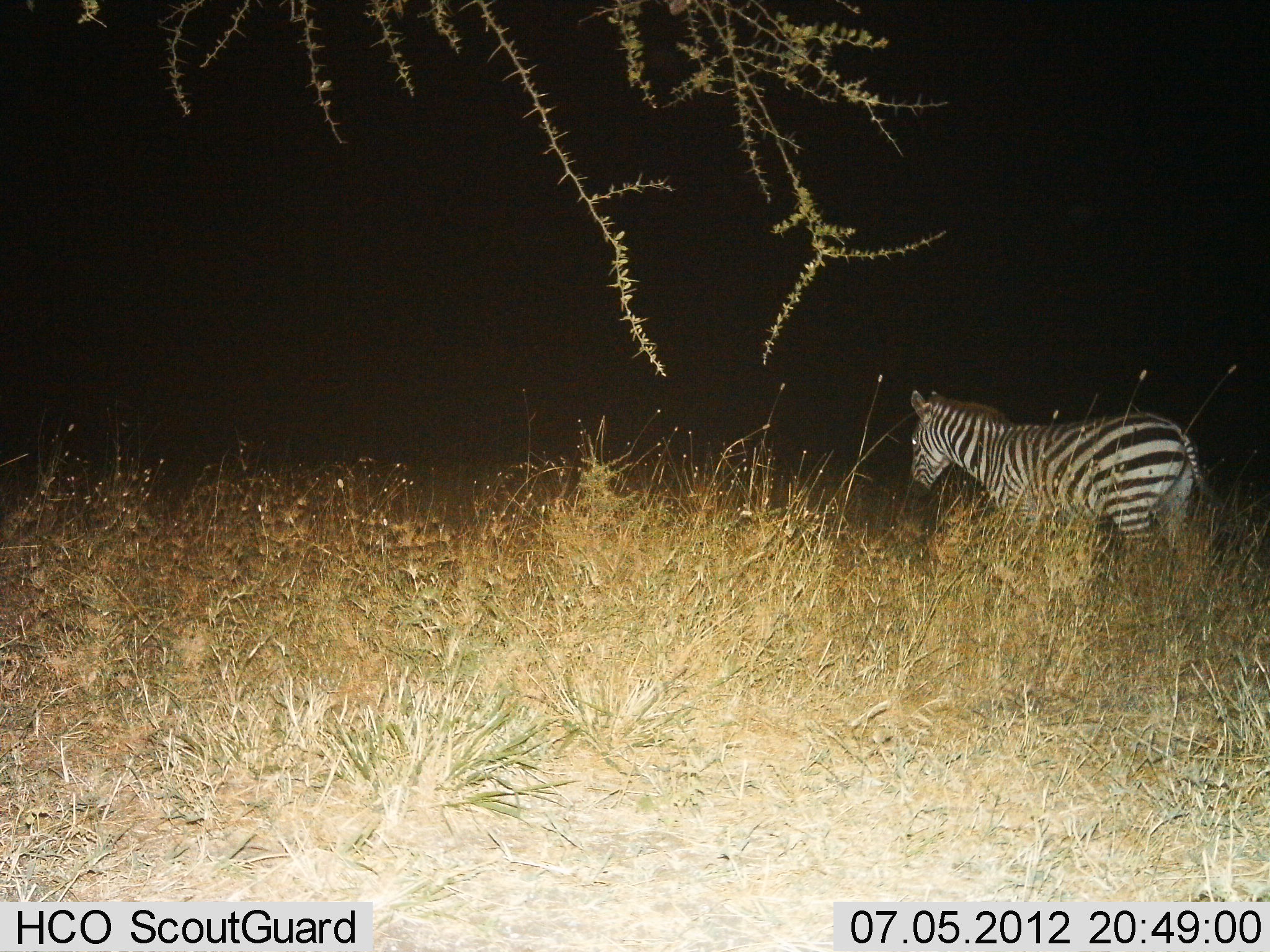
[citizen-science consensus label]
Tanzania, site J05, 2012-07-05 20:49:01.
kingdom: Animalia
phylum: Chordata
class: Mammalia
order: Perissodactyla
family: Equidae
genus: Equus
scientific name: Equus quagga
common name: plains zebra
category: zebra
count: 1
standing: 80%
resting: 0%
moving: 20%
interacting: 0%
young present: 0%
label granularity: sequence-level